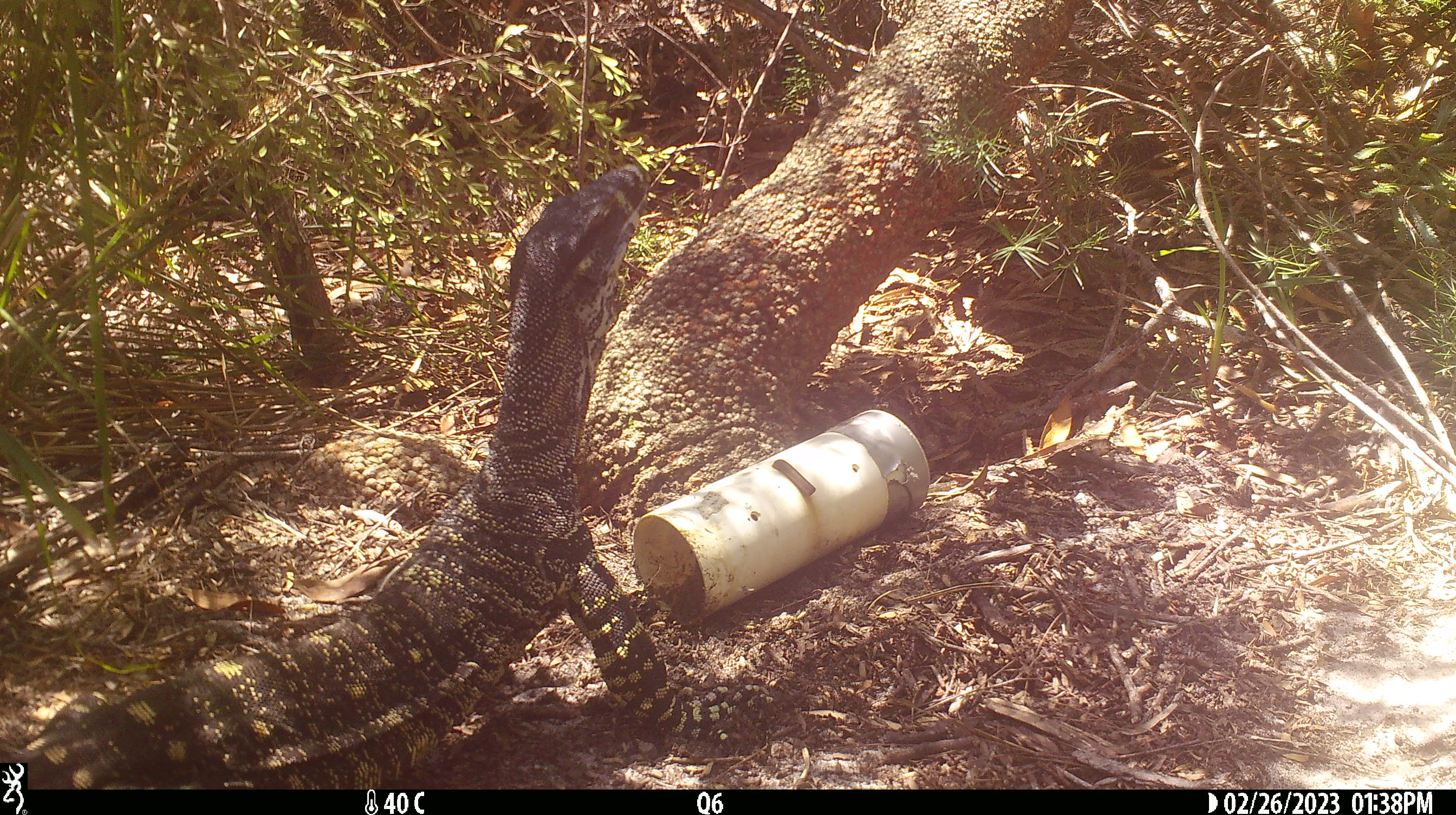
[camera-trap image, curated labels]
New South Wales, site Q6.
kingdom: Animalia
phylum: Chordata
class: Reptilia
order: Squamata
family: Varanidae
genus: Varanus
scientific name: Varanus varius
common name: lace monitor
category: goanna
Goanna (lace monitor) (Varanus varius).